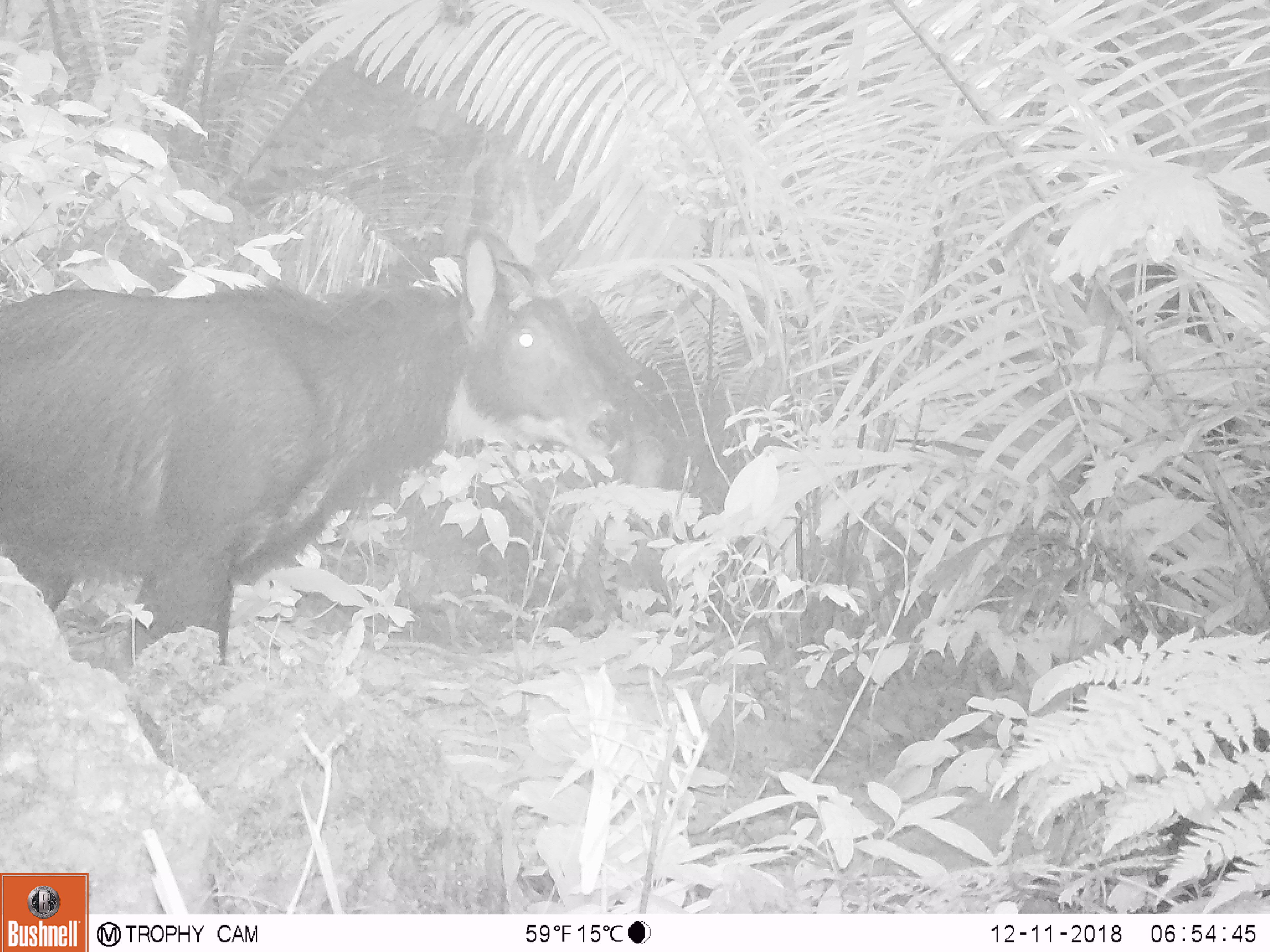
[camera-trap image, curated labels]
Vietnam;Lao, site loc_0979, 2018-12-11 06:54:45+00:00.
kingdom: Animalia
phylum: Chordata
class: Mammalia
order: Artiodactyla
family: Bovidae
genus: Capricornis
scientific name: Capricornis sumatraensis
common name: chinese serow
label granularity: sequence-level